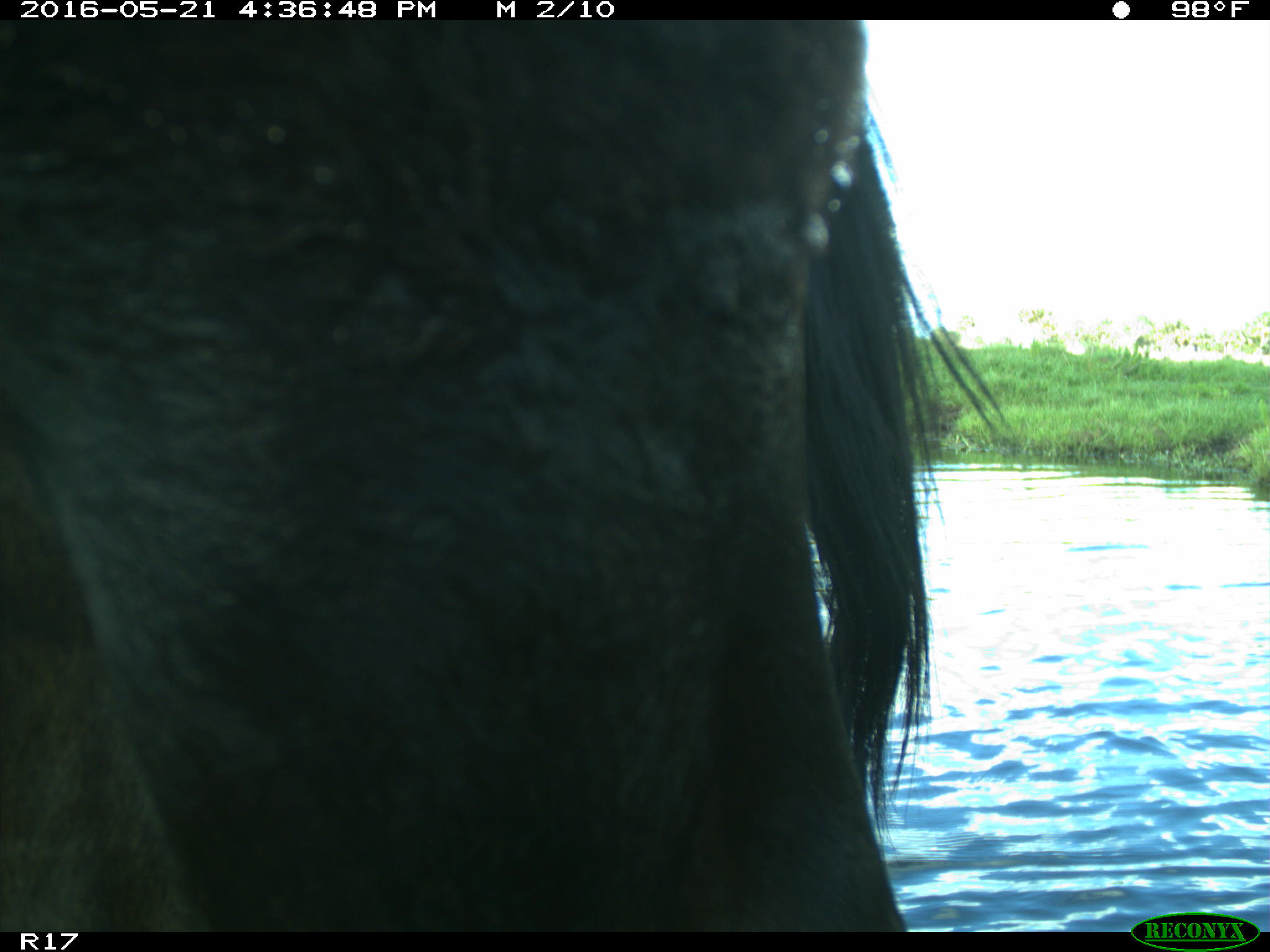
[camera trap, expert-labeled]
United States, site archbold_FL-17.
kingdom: Animalia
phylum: Chordata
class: Mammalia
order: Artiodactyla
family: Bovidae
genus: Bos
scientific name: Bos taurus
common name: domestic cow